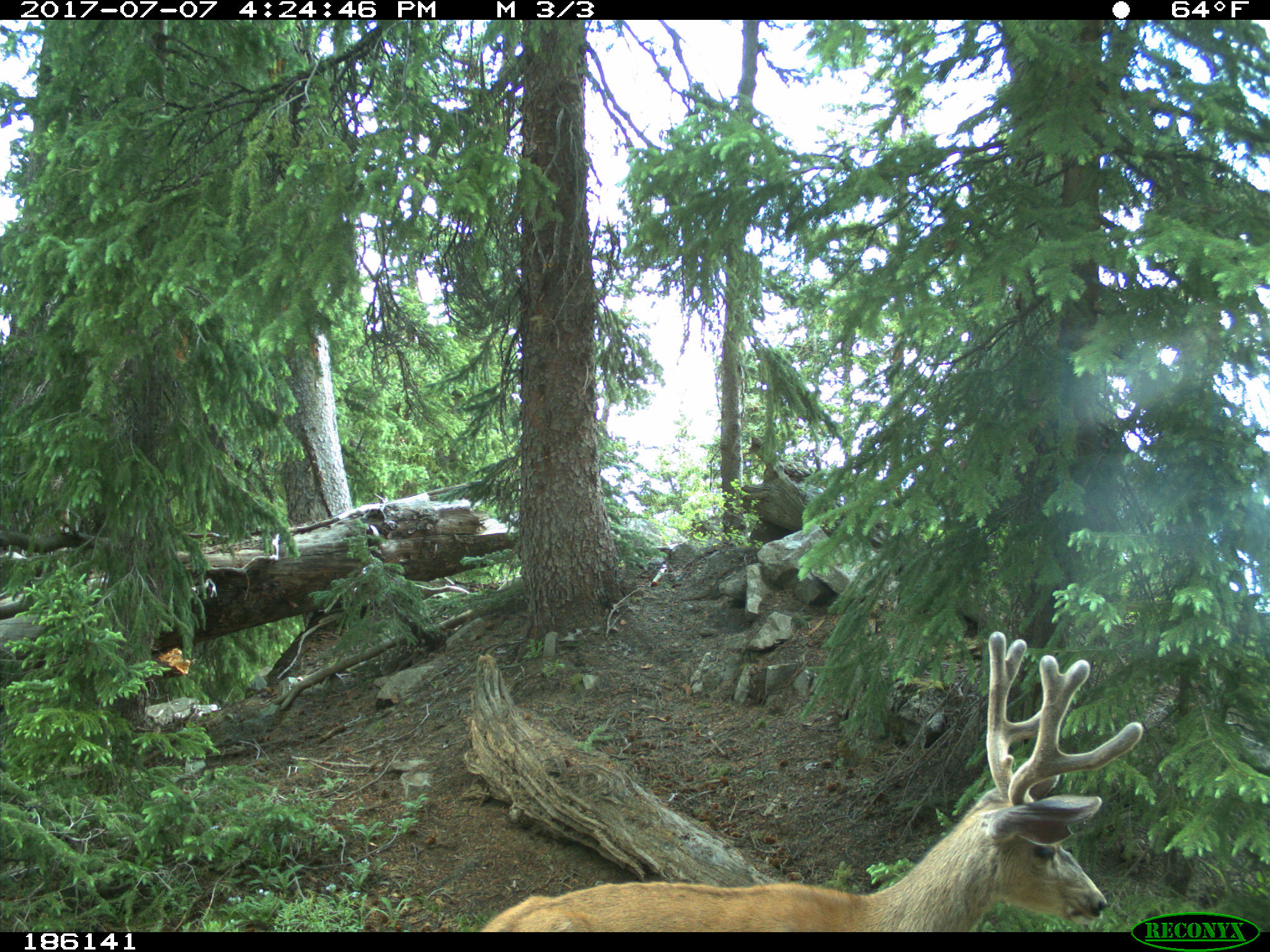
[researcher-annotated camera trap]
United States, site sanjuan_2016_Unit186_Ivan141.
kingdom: Animalia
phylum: Chordata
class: Mammalia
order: Artiodactyla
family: Cervidae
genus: Odocoileus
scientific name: Odocoileus hemionus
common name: mule deer